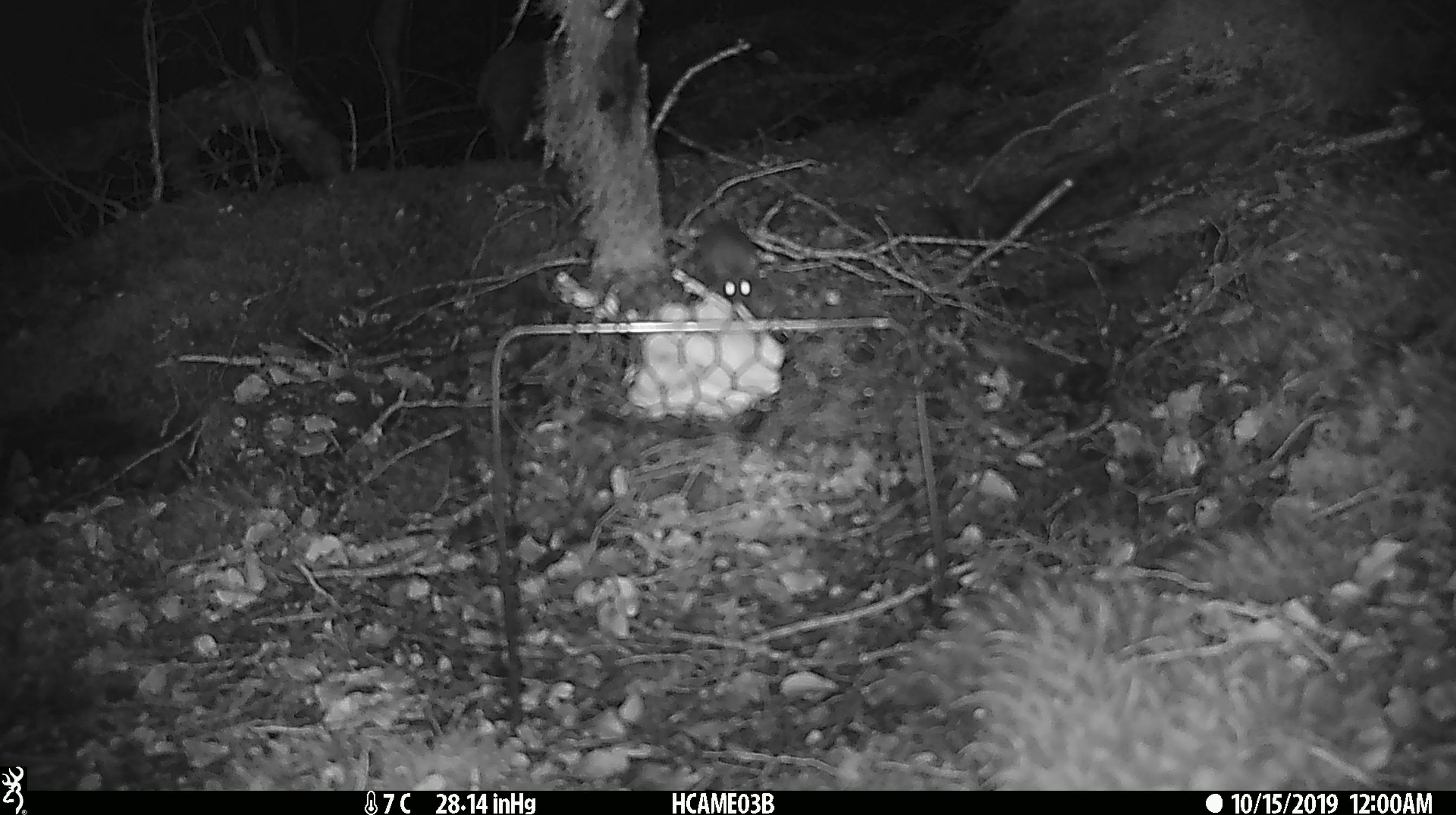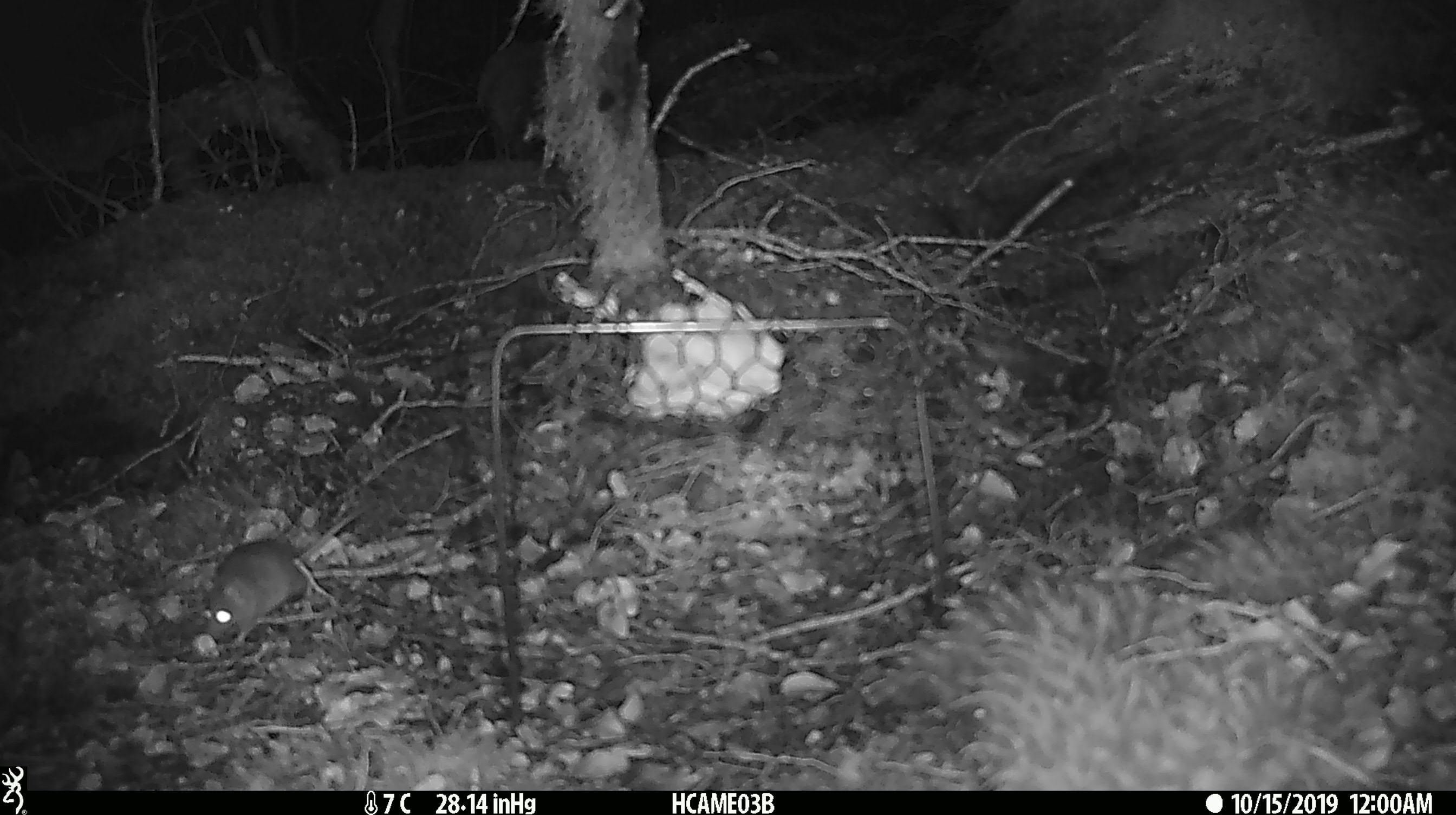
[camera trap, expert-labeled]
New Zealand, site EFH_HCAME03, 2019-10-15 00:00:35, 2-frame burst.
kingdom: Animalia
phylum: Chordata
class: Mammalia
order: Rodentia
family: Muridae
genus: Mus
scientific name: Mus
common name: mouse